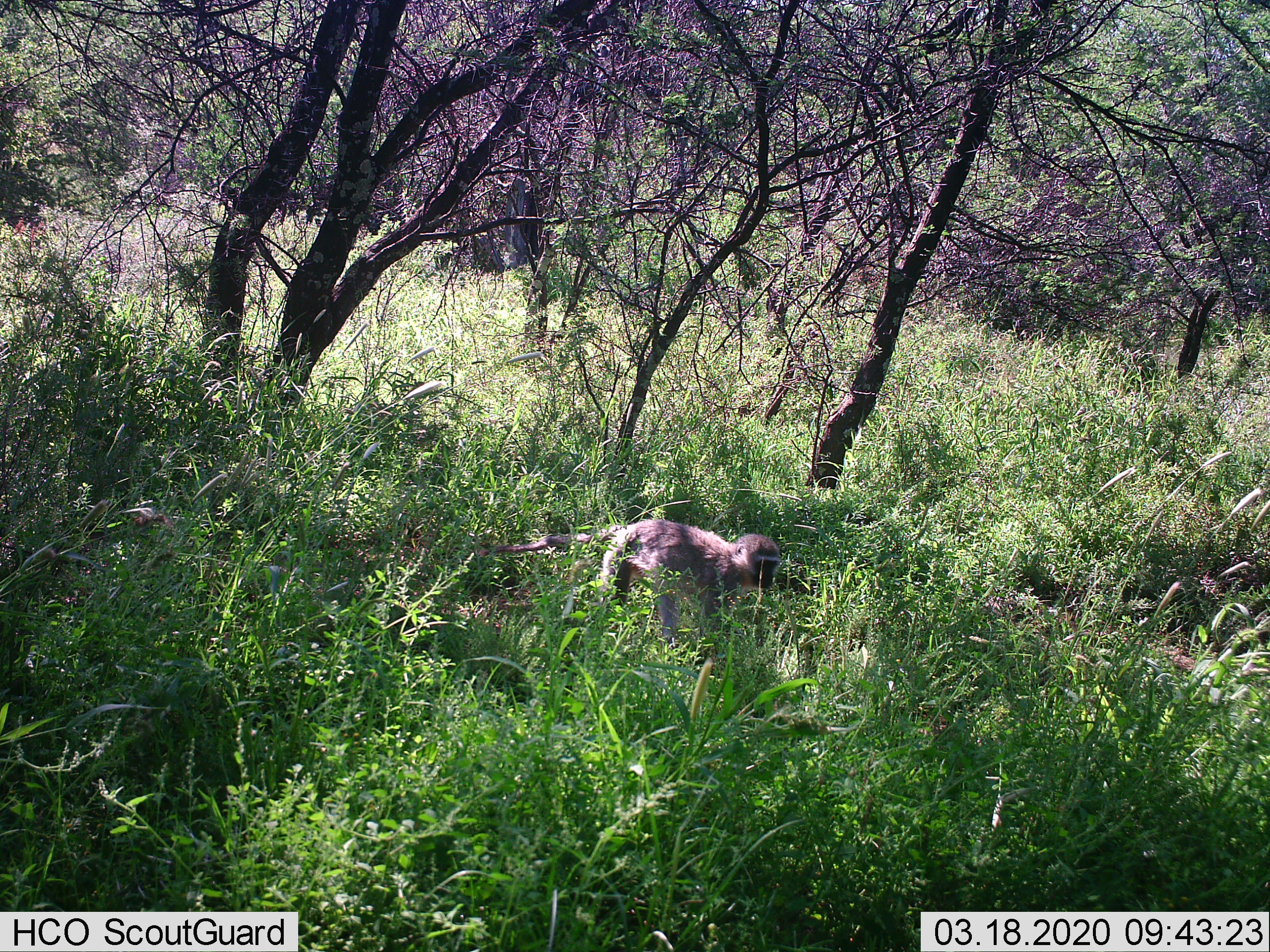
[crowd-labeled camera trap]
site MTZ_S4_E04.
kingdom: Animalia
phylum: Chordata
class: Mammalia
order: Primates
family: Cercopithecidae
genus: Chlorocebus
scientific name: Chlorocebus pygerythrus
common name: vervet monkey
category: monkeyvervet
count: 1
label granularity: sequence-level